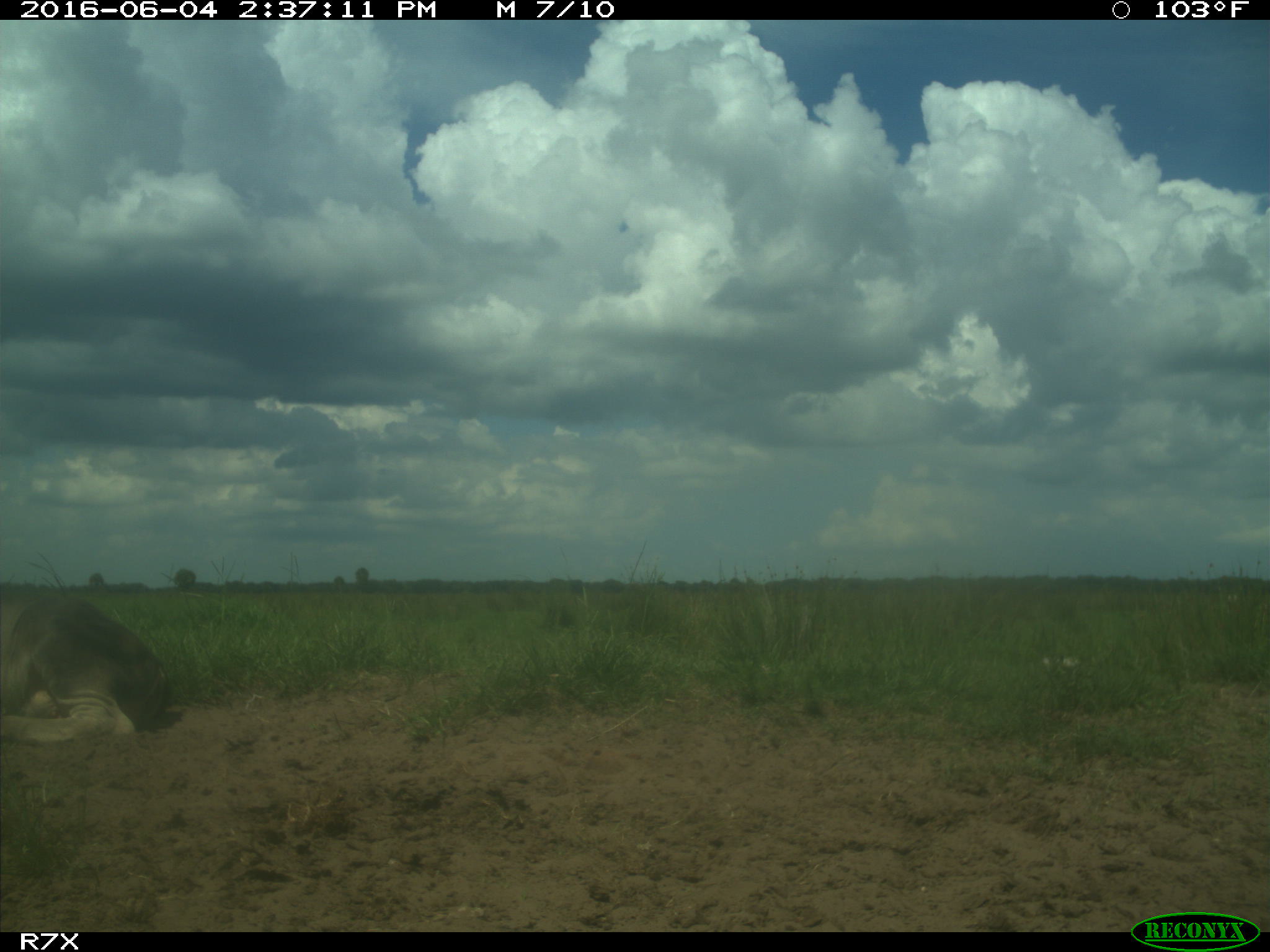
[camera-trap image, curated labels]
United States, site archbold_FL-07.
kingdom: Animalia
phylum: Chordata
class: Mammalia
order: Artiodactyla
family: Bovidae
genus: Bos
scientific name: Bos taurus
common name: domestic cow